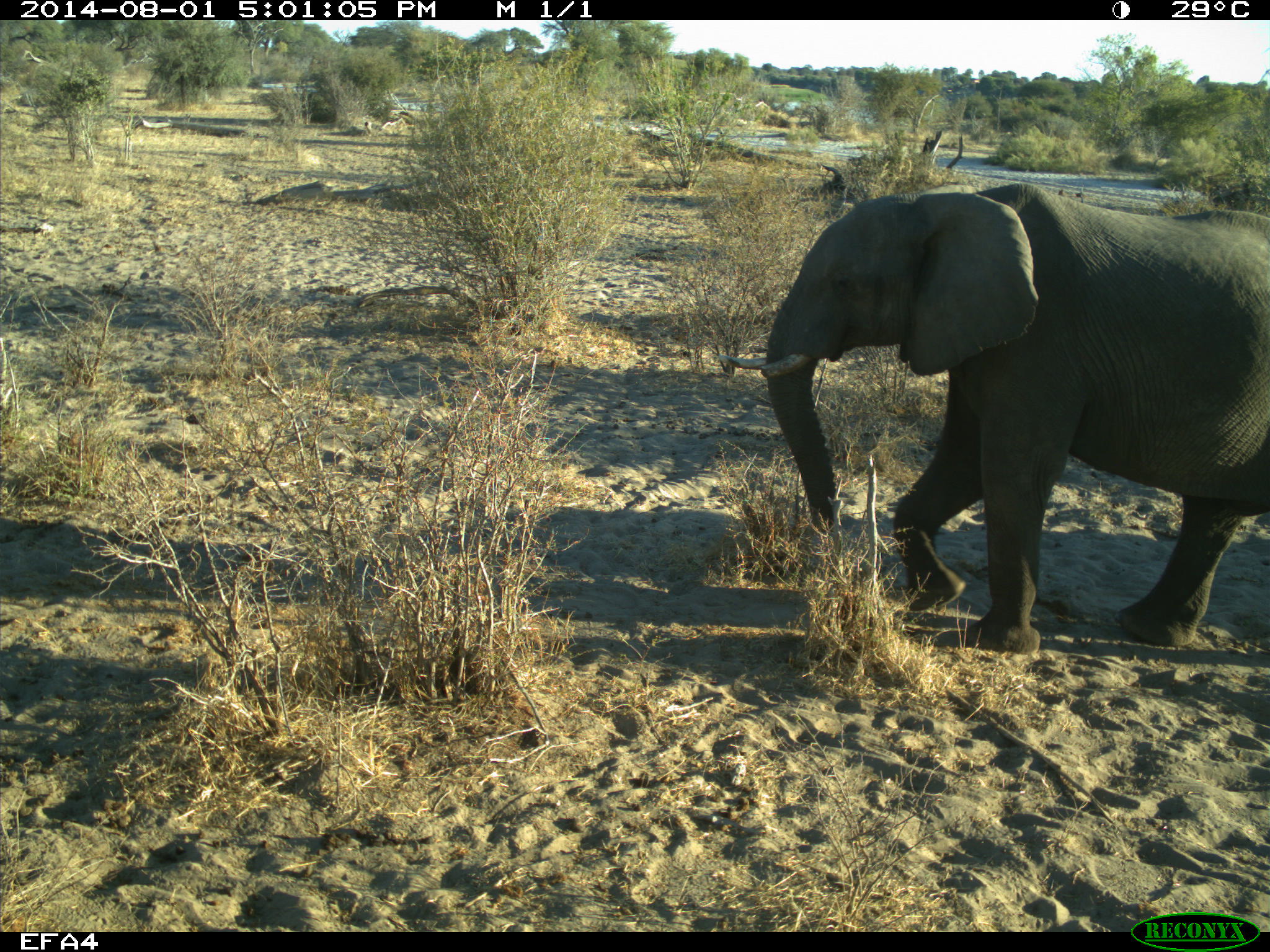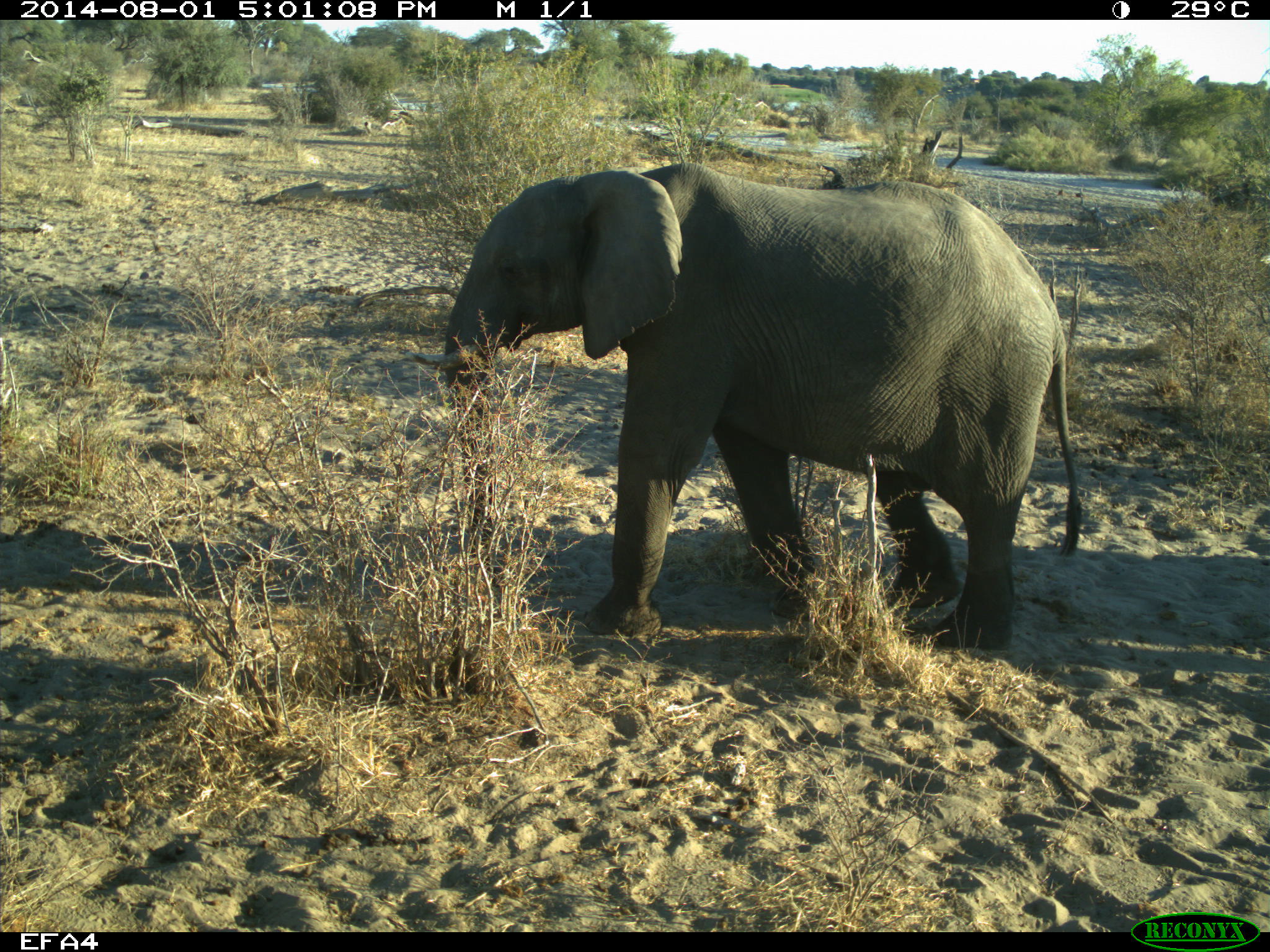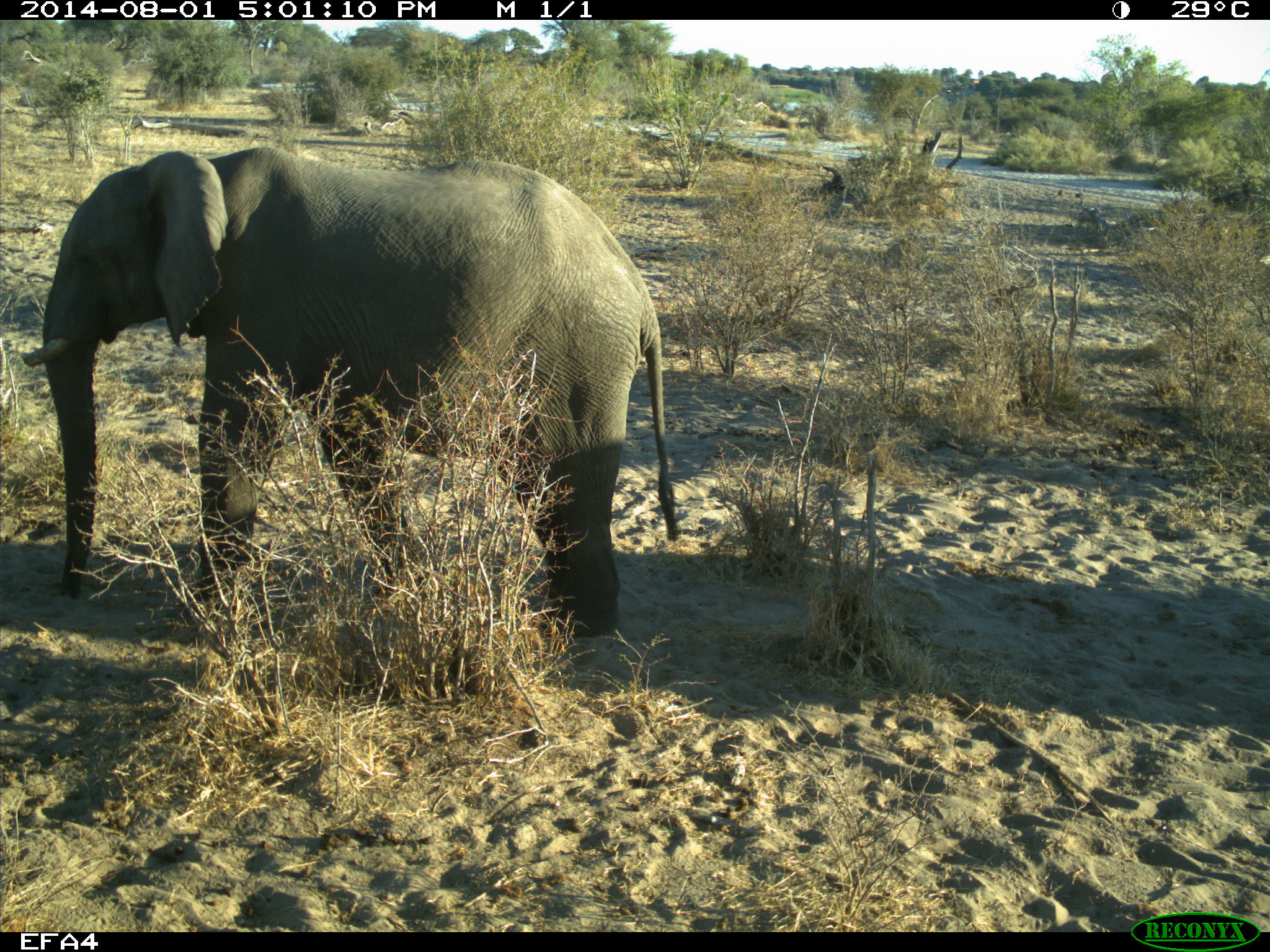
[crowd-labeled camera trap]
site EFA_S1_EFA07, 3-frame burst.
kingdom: Animalia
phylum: Chordata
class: Mammalia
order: Proboscidea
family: Elephantidae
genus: Loxodonta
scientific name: Loxodonta africana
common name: african bush elephant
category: elephant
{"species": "elephant (african bush elephant) (Loxodonta africana)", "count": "1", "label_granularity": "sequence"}